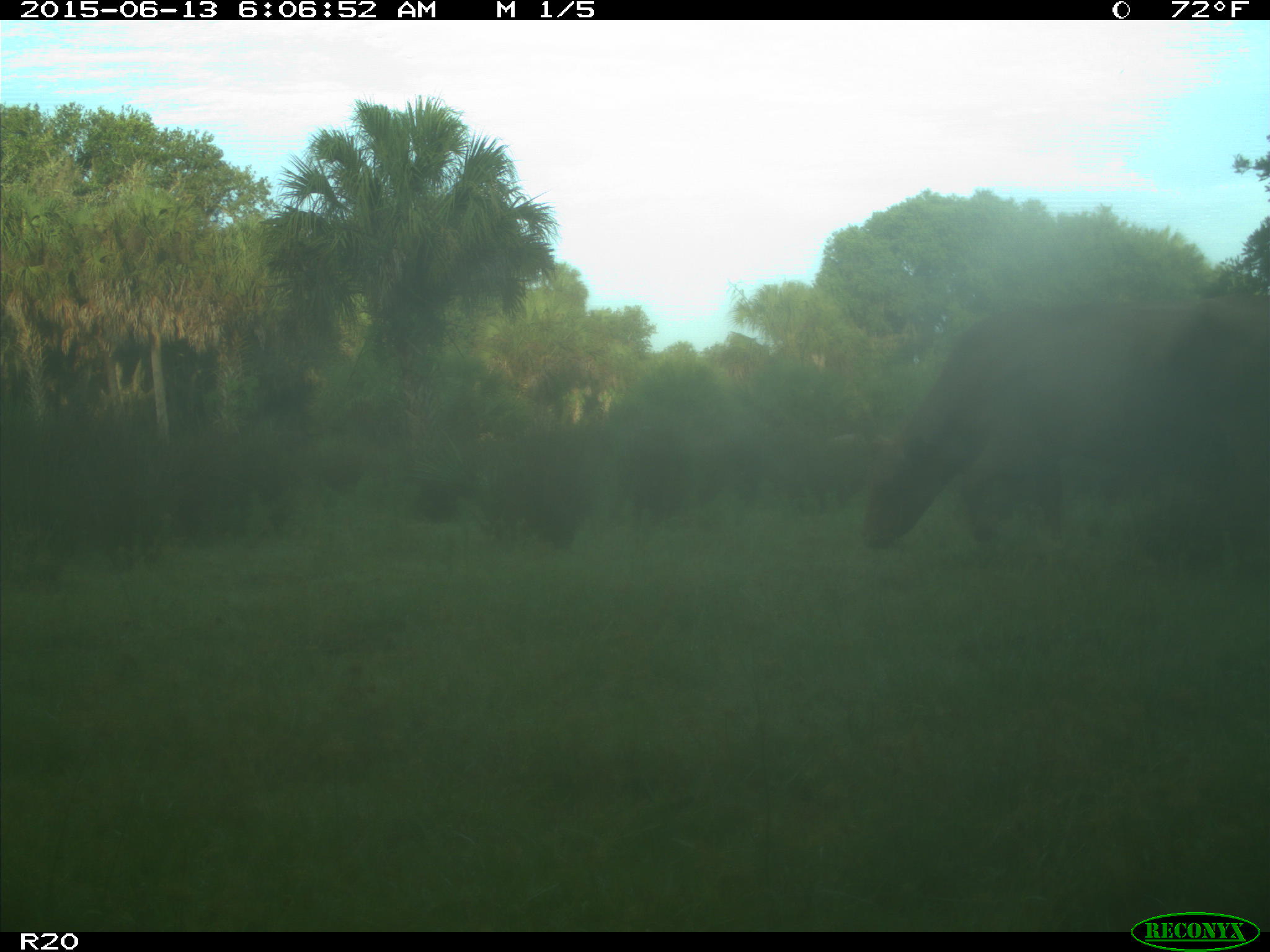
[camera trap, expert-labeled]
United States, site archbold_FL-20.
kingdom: Animalia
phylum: Chordata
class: Mammalia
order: Artiodactyla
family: Bovidae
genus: Bos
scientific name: Bos taurus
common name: domestic cow